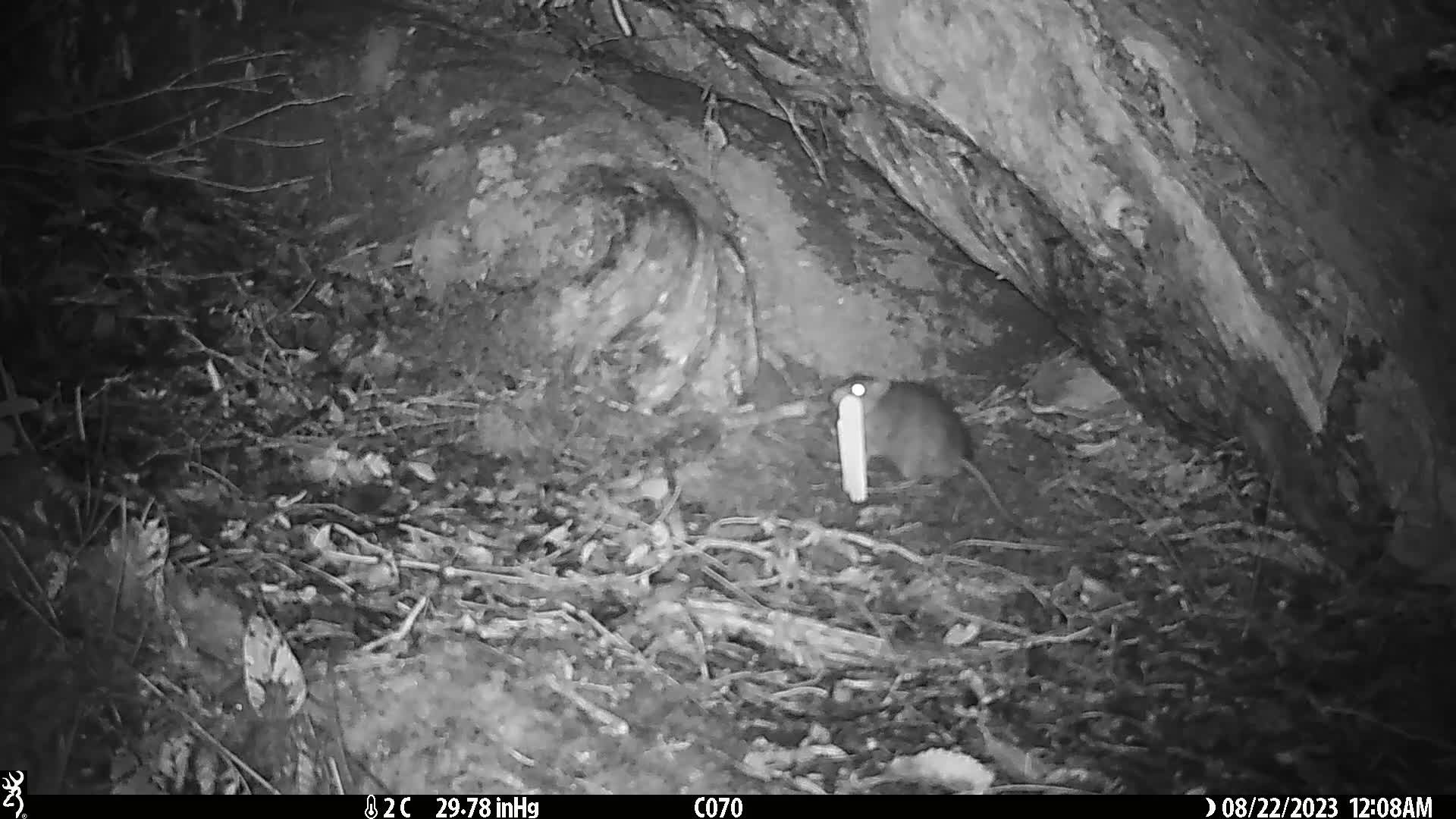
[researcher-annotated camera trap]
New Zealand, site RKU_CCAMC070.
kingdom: Animalia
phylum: Chordata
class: Mammalia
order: Rodentia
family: Muridae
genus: Rattus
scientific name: Rattus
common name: rat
Rat (Rattus).